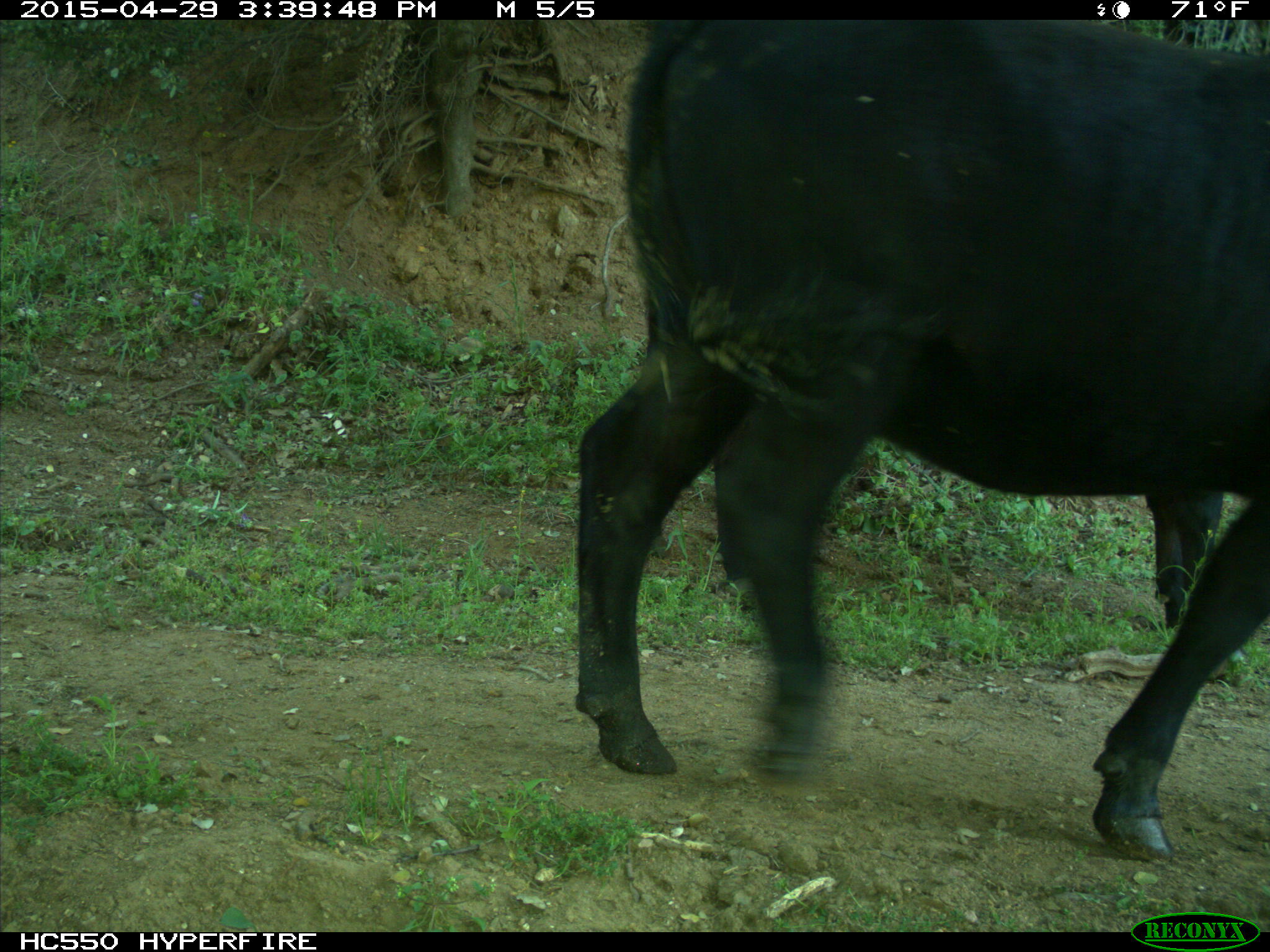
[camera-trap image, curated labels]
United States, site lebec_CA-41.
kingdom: Animalia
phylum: Chordata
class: Mammalia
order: Artiodactyla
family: Bovidae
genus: Bos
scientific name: Bos taurus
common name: domestic cow